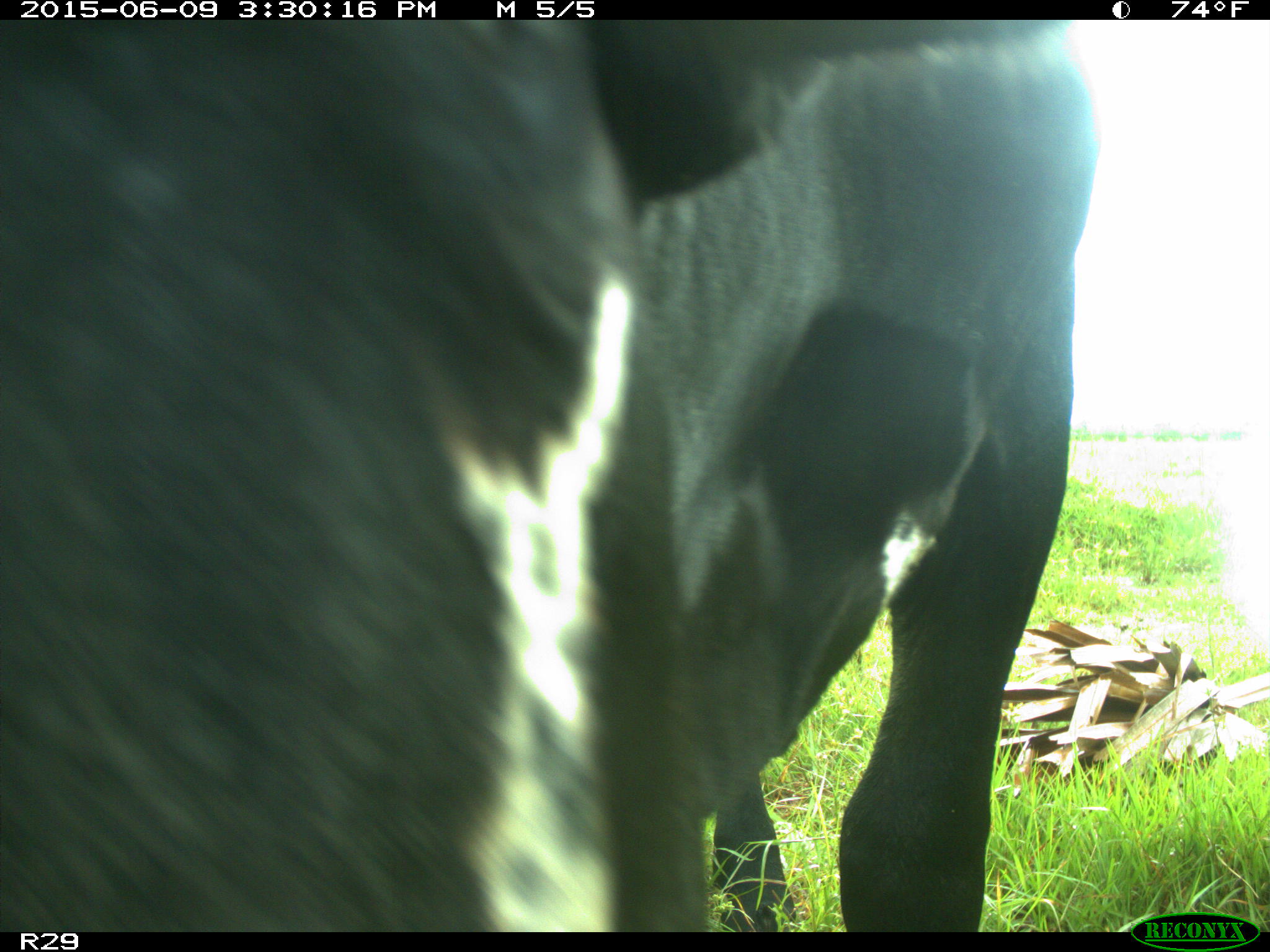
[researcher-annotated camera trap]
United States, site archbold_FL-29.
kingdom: Animalia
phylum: Chordata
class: Mammalia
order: Artiodactyla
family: Bovidae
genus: Bos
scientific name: Bos taurus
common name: domestic cow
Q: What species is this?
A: Bos taurus (domestic cow).